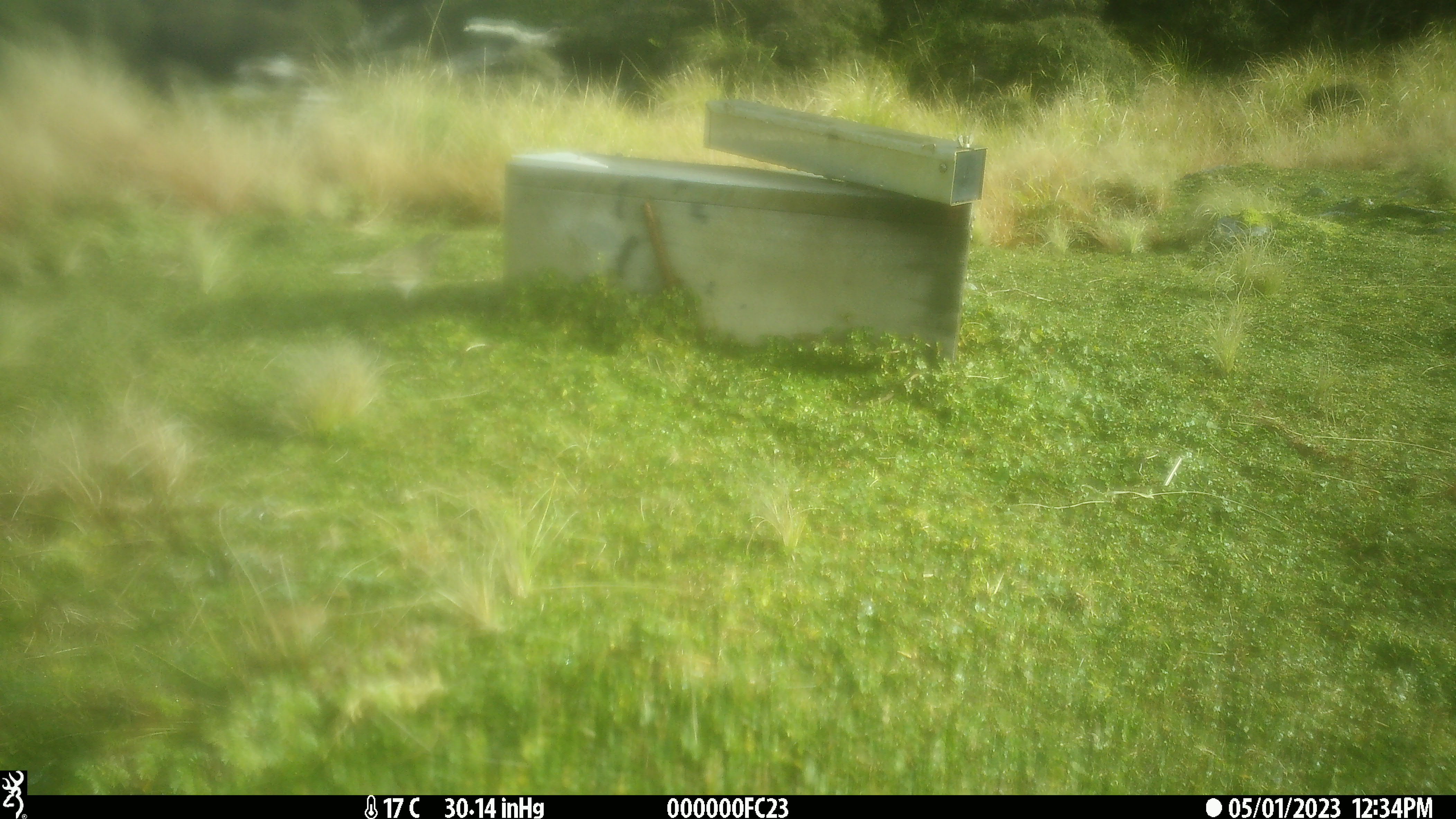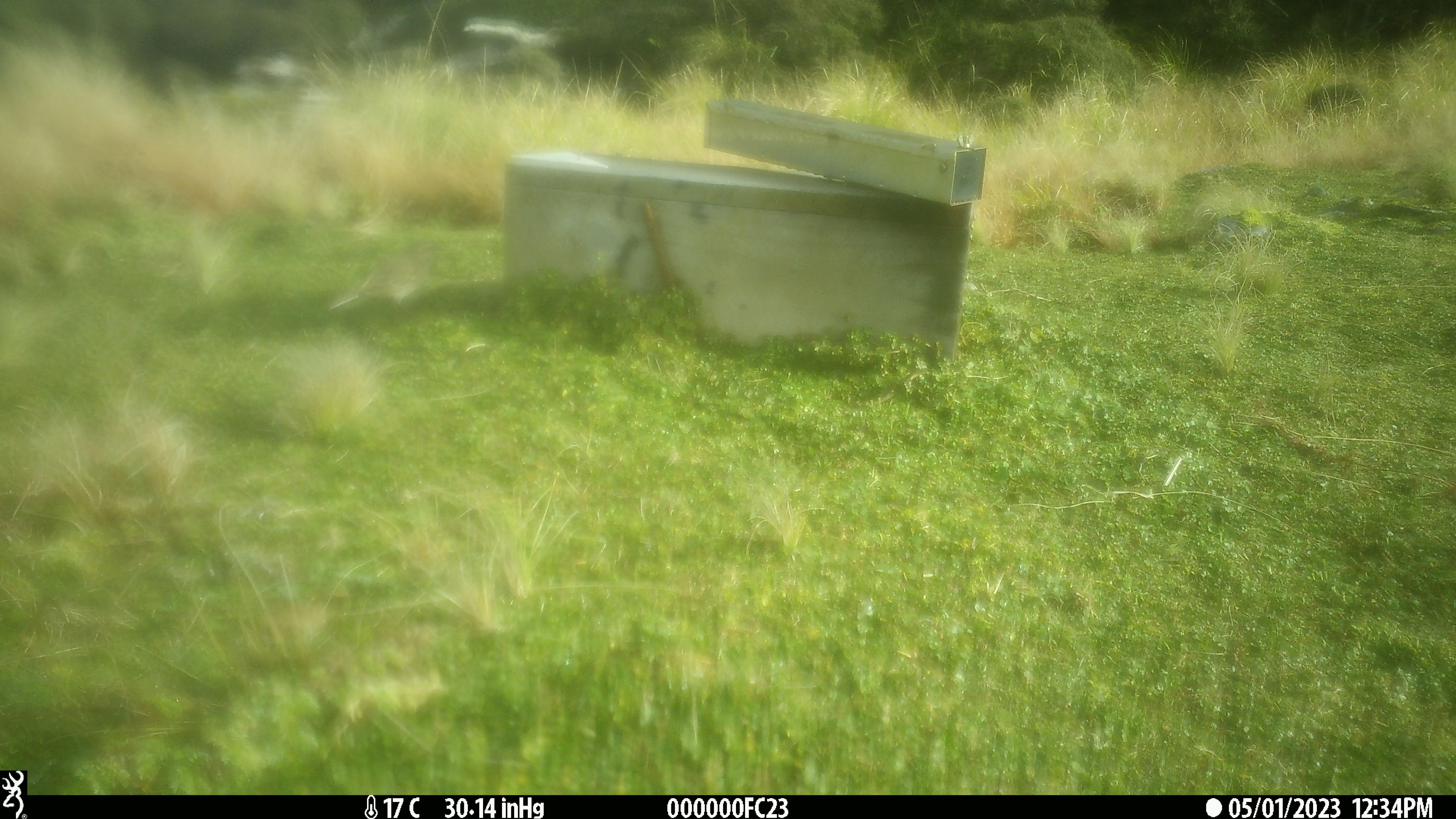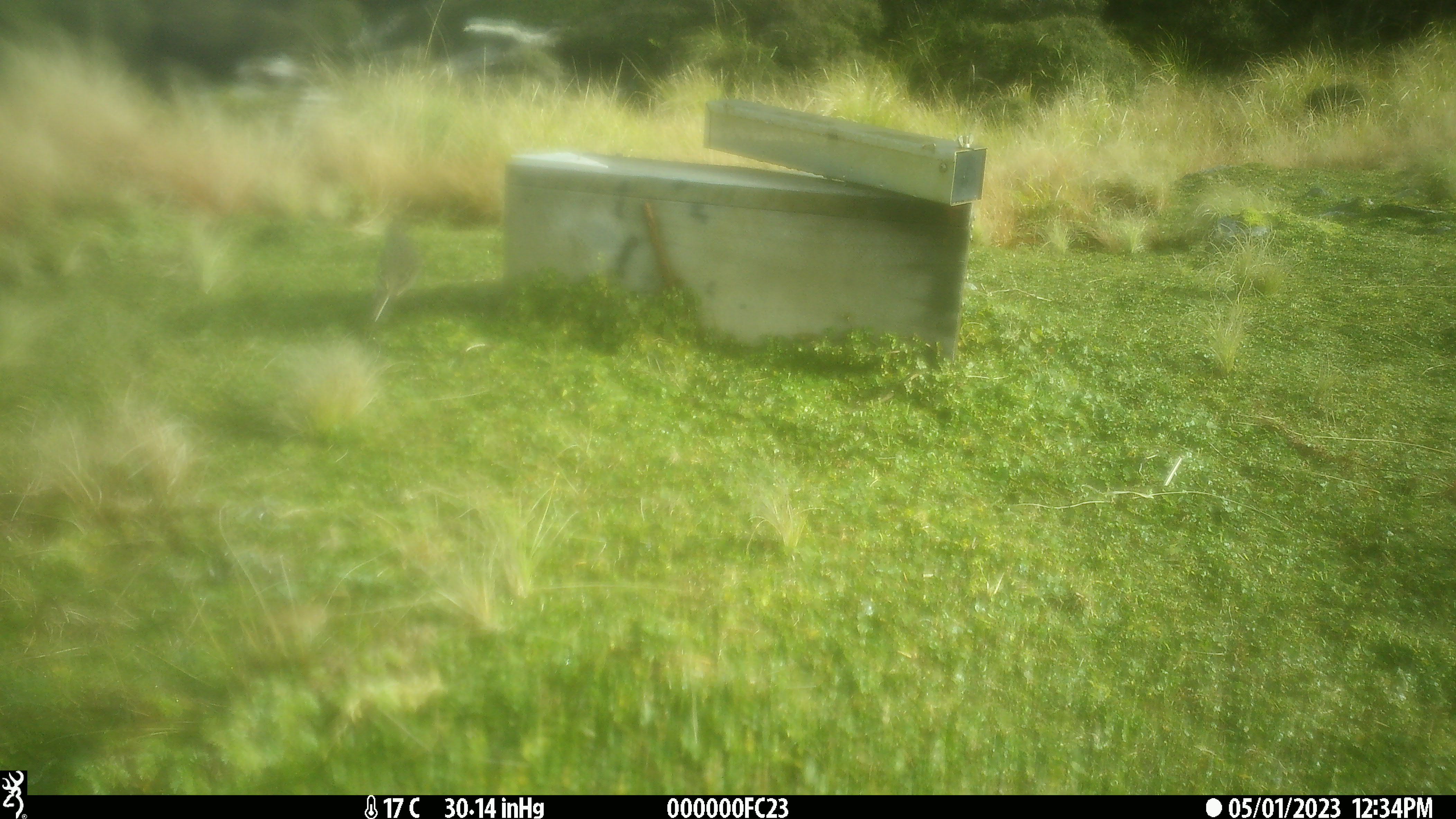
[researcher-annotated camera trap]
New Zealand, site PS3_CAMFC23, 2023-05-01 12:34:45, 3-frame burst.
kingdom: Animalia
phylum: Chordata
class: Aves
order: Passeriformes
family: Motacillidae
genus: Anthus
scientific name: Anthus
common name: pipit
Pipit (Anthus).